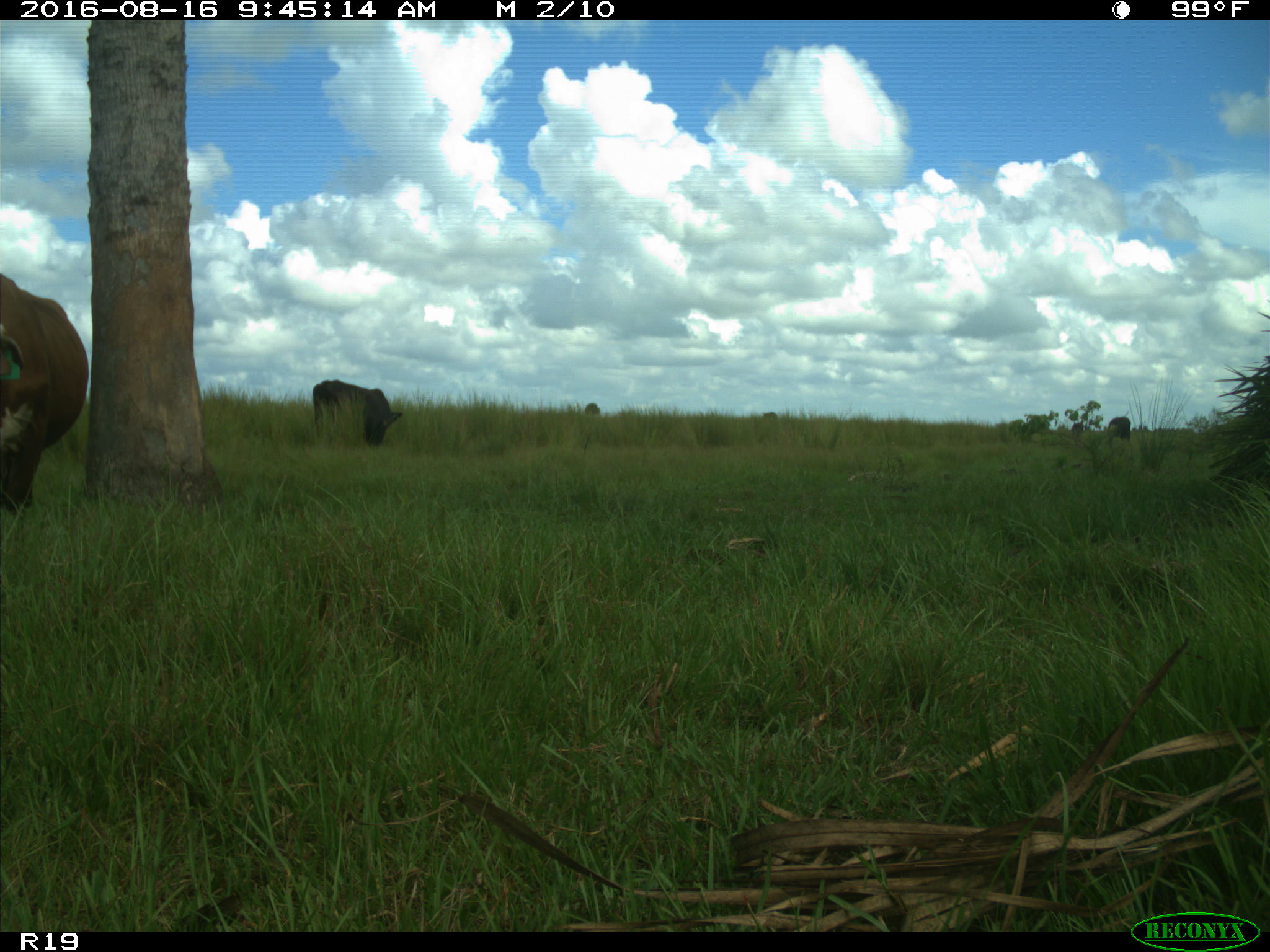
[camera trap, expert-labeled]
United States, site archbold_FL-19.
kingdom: Animalia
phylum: Chordata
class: Mammalia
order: Artiodactyla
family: Bovidae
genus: Bos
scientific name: Bos taurus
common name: domestic cow